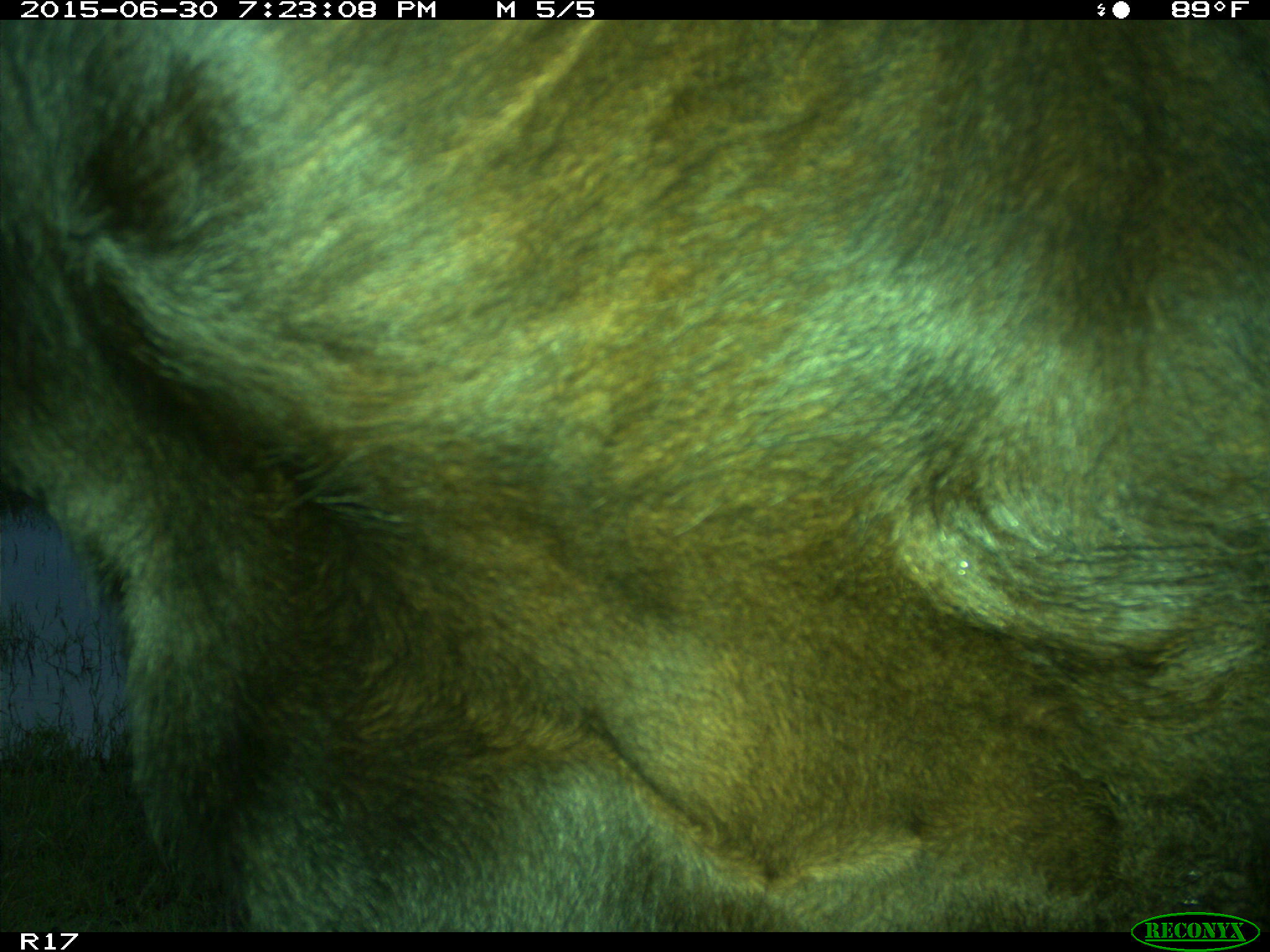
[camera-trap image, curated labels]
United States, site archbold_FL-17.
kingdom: Animalia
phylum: Chordata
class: Mammalia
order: Artiodactyla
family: Bovidae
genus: Bos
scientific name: Bos taurus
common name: domestic cow